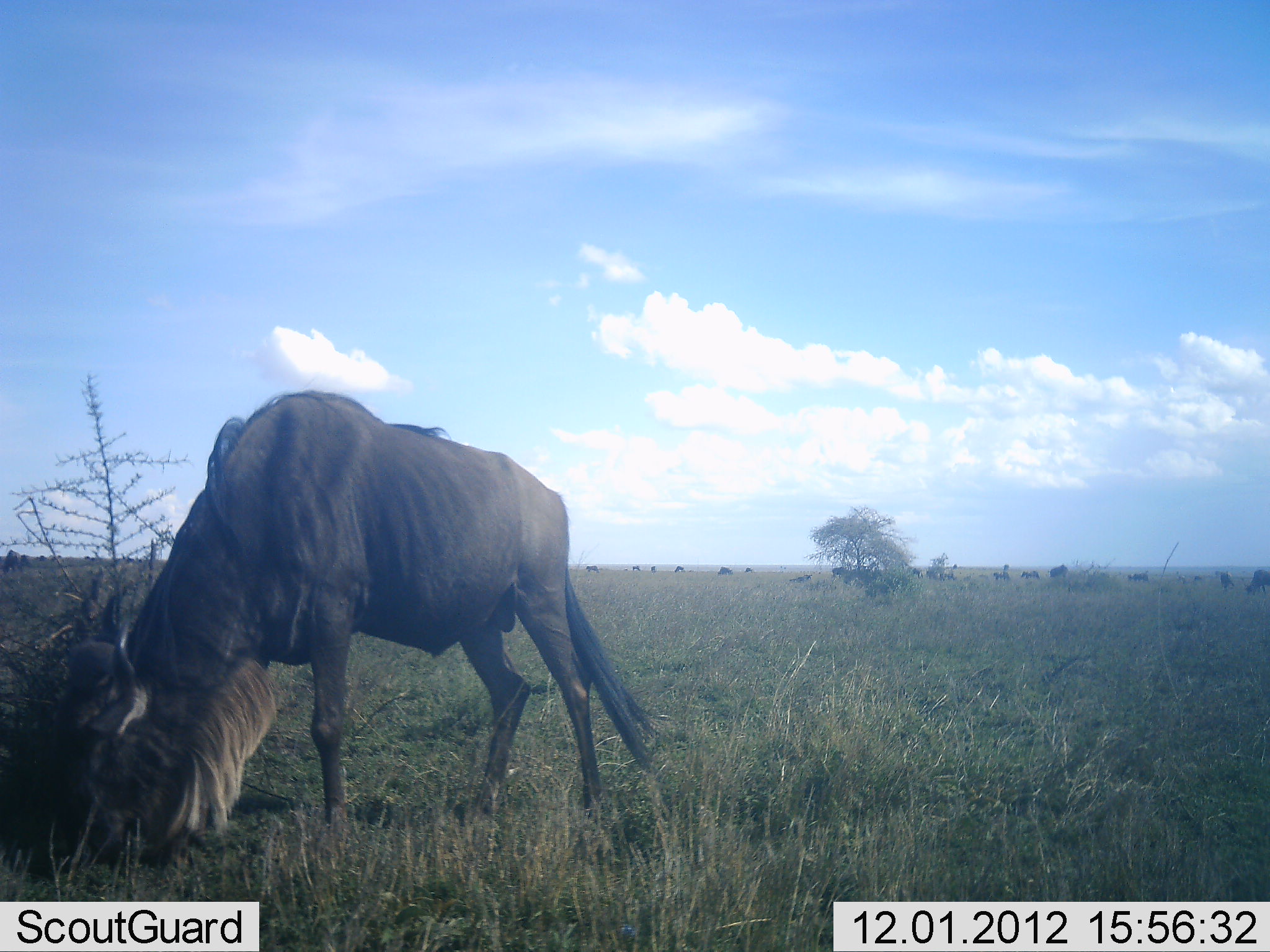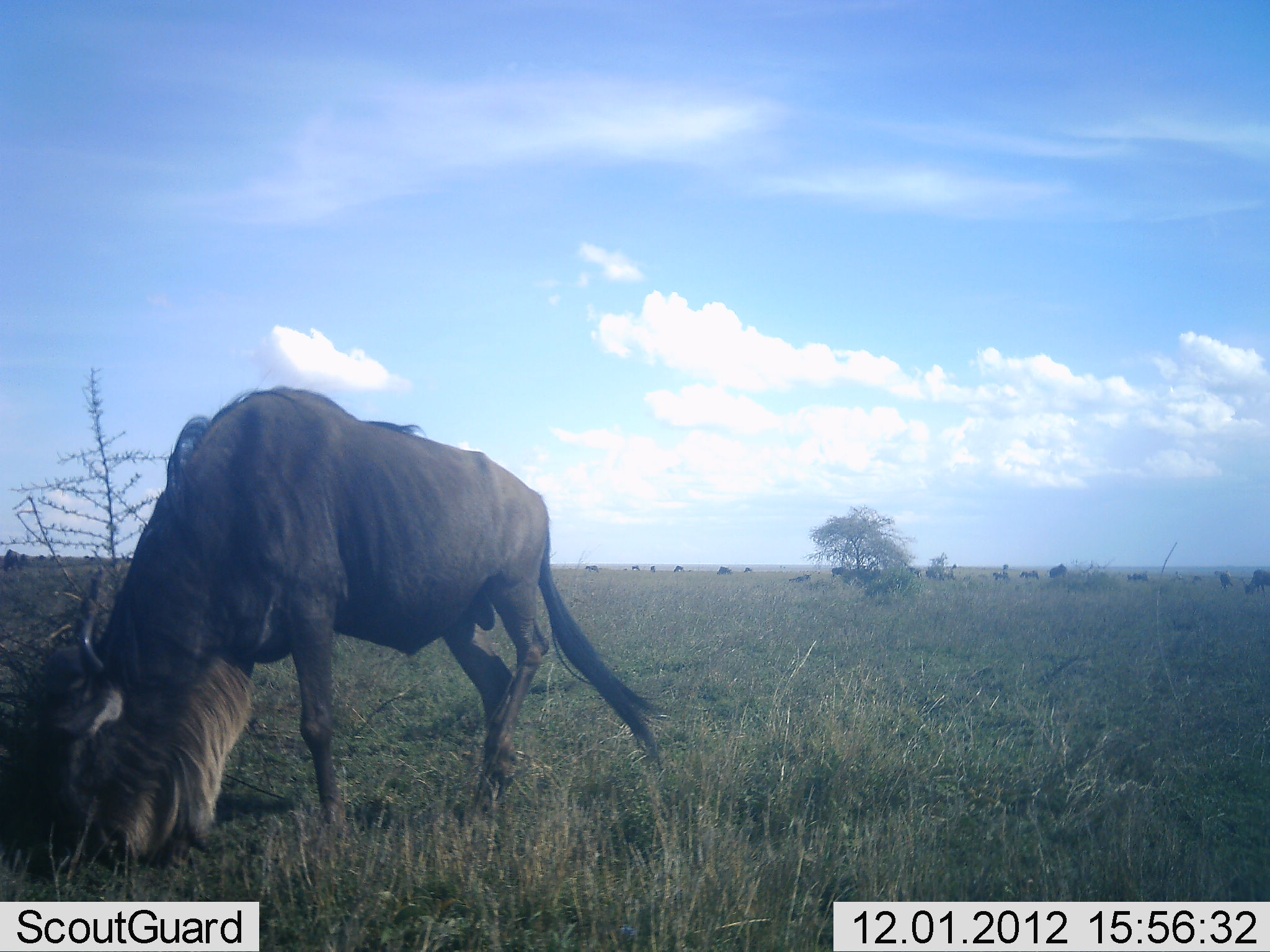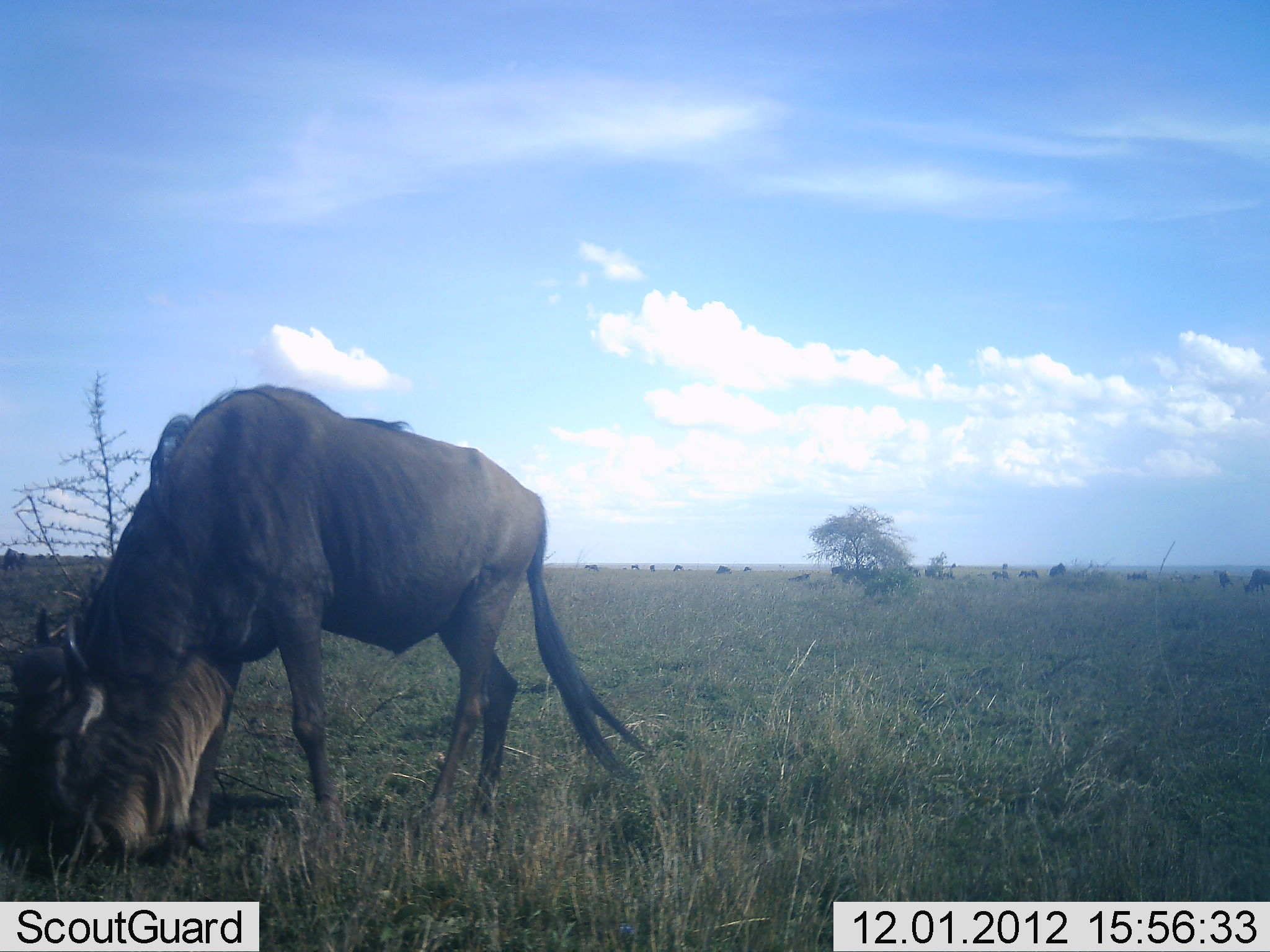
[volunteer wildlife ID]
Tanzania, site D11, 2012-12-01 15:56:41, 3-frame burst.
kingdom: Animalia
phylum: Chordata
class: Mammalia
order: Artiodactyla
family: Bovidae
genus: Connochaetes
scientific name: Connochaetes taurinus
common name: blue wildebeest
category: wildebeest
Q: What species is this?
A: Wildebeest (blue wildebeest) (Connochaetes taurinus).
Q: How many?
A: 11-50.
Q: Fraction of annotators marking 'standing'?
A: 40%.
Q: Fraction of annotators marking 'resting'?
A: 0%.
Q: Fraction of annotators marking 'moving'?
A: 0%.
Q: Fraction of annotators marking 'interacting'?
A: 0%.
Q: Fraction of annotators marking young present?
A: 0%.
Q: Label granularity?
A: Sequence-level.